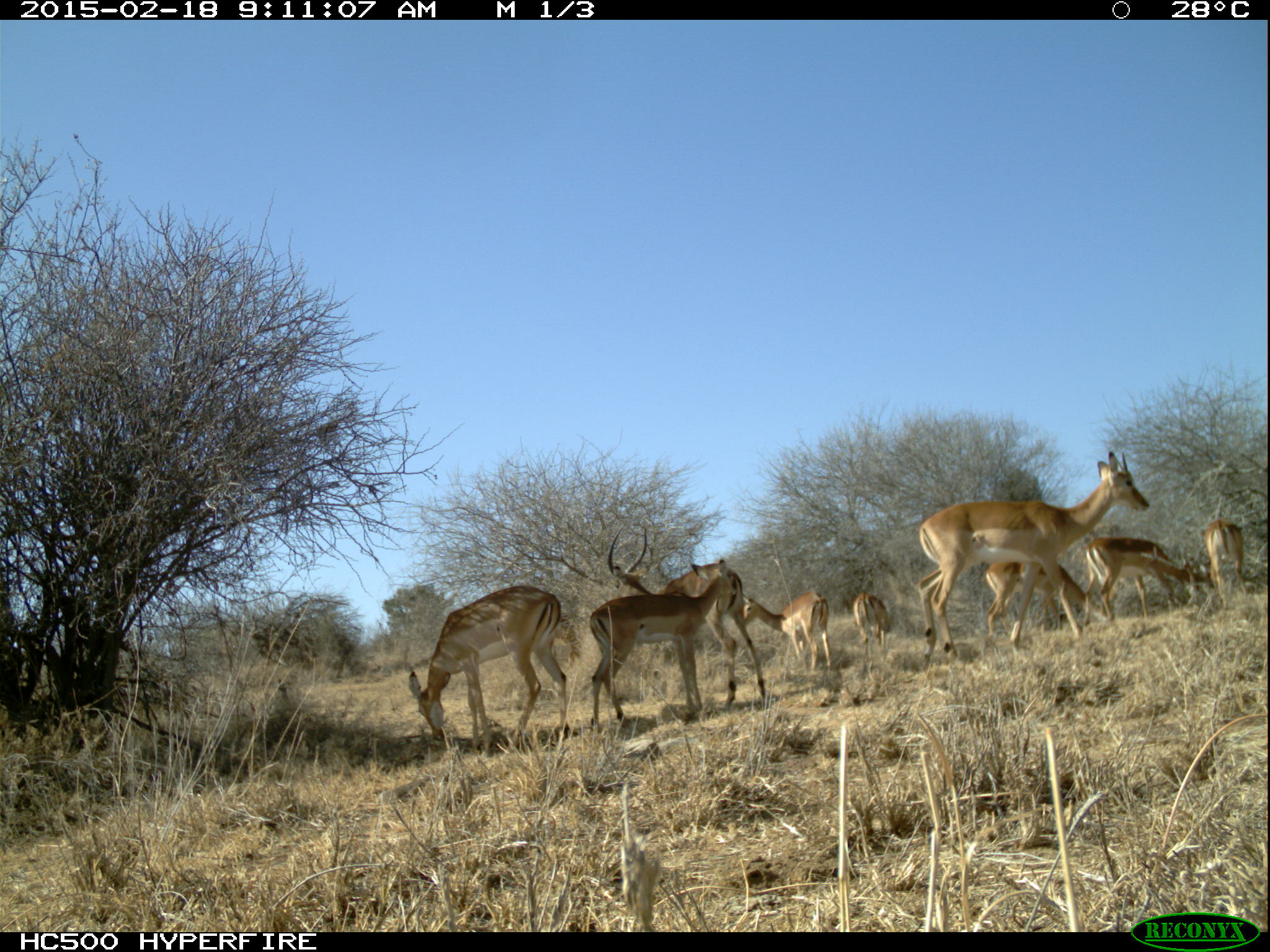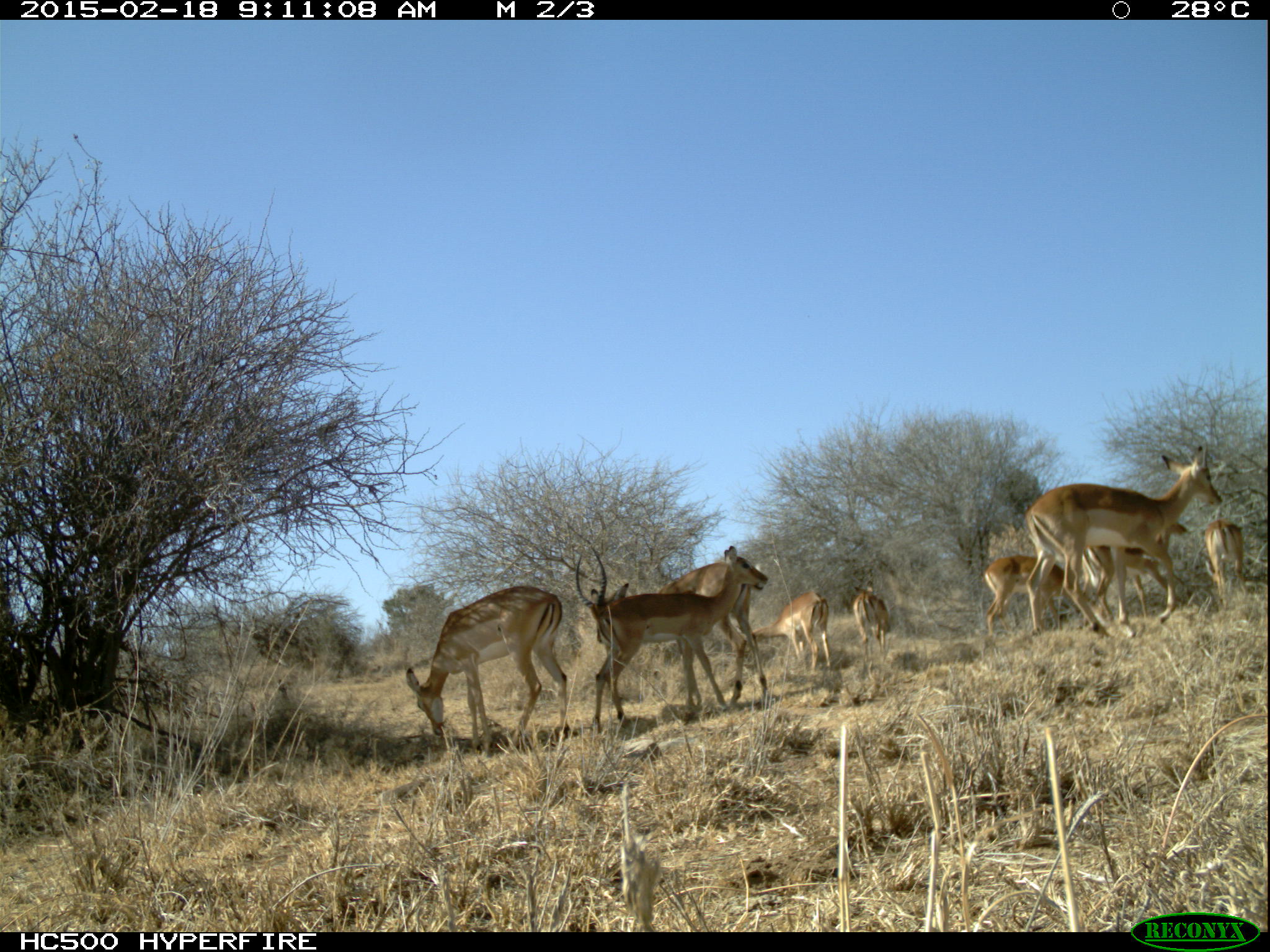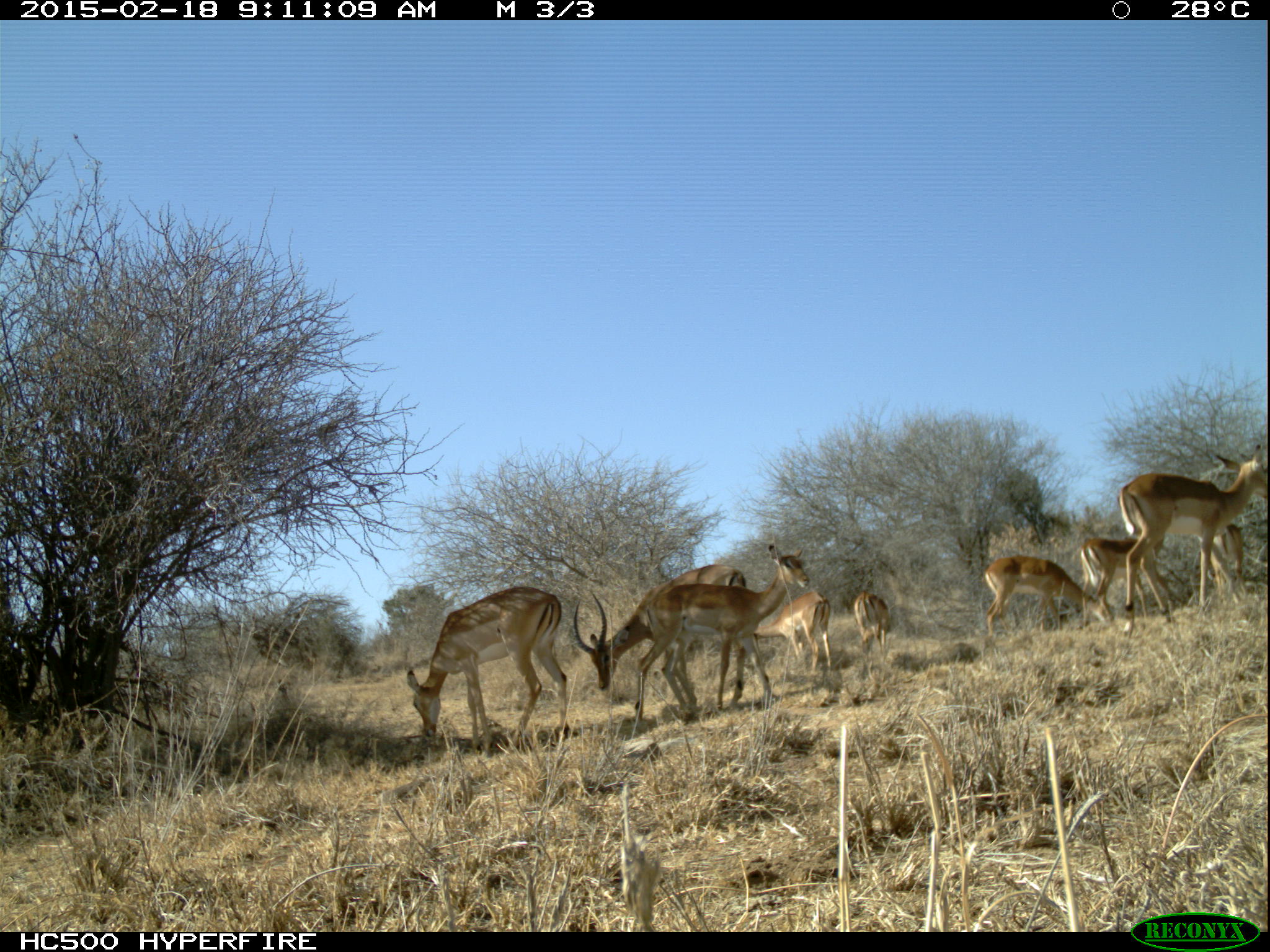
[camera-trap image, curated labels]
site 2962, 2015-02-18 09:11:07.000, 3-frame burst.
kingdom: Animalia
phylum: Chordata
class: Mammalia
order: Artiodactyla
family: Bovidae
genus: Aepyceros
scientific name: Aepyceros melampus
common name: impala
Aepyceros melampus (impala), count 9.